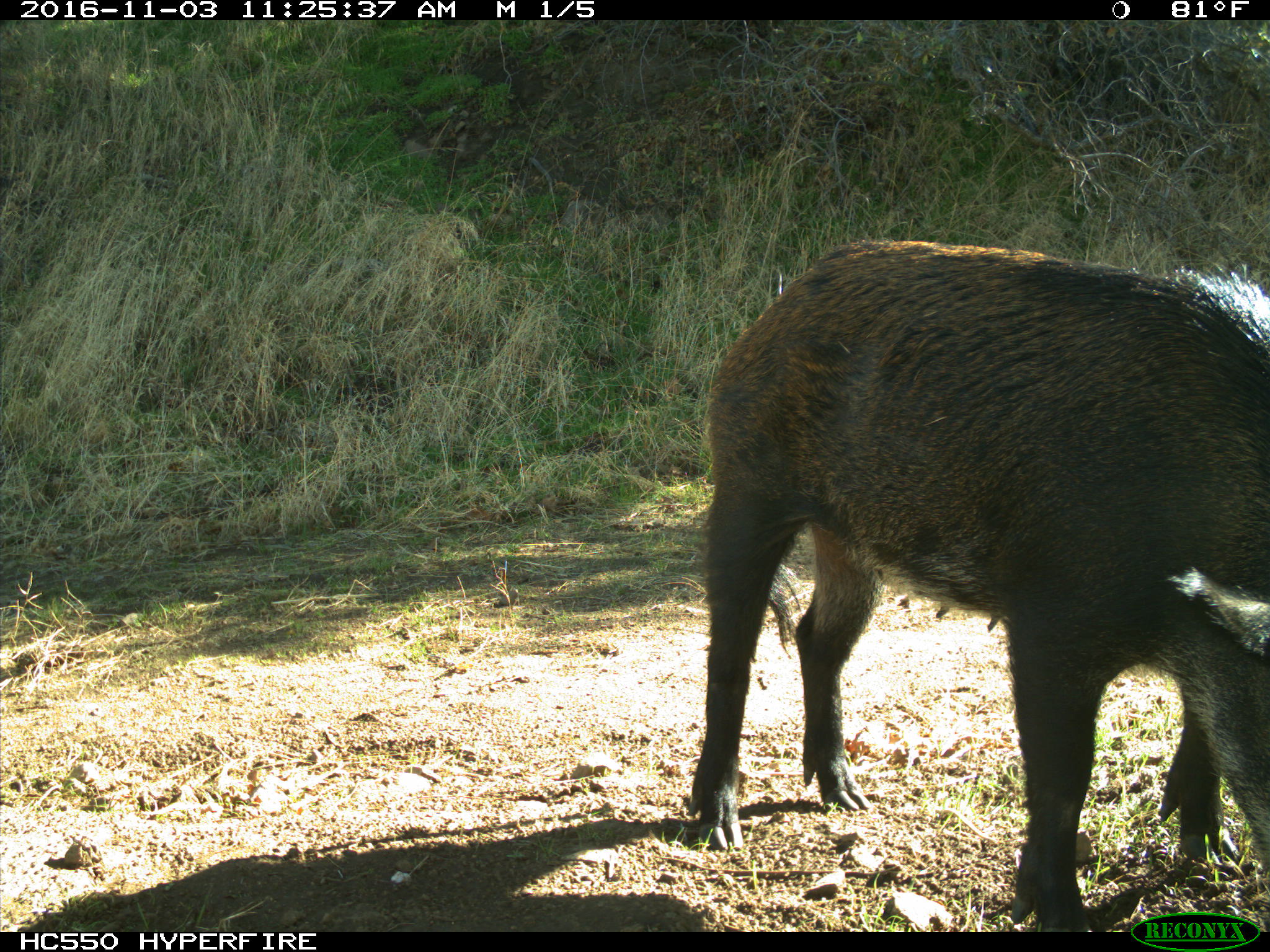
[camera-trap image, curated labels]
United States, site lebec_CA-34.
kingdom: Animalia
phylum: Chordata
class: Mammalia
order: Artiodactyla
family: Suidae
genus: Sus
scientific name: Sus scrofa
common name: wild boar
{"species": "Sus scrofa (wild boar)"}